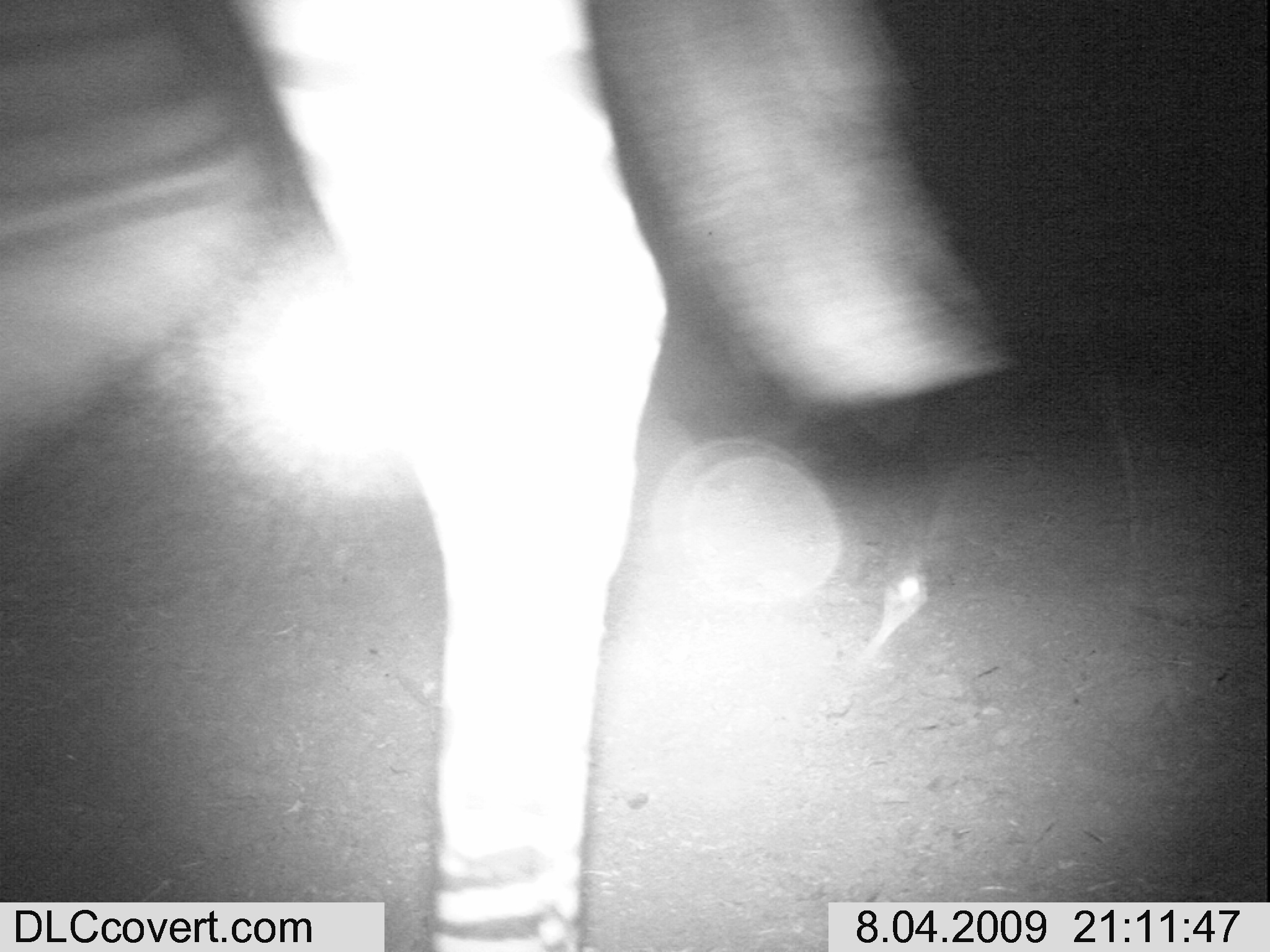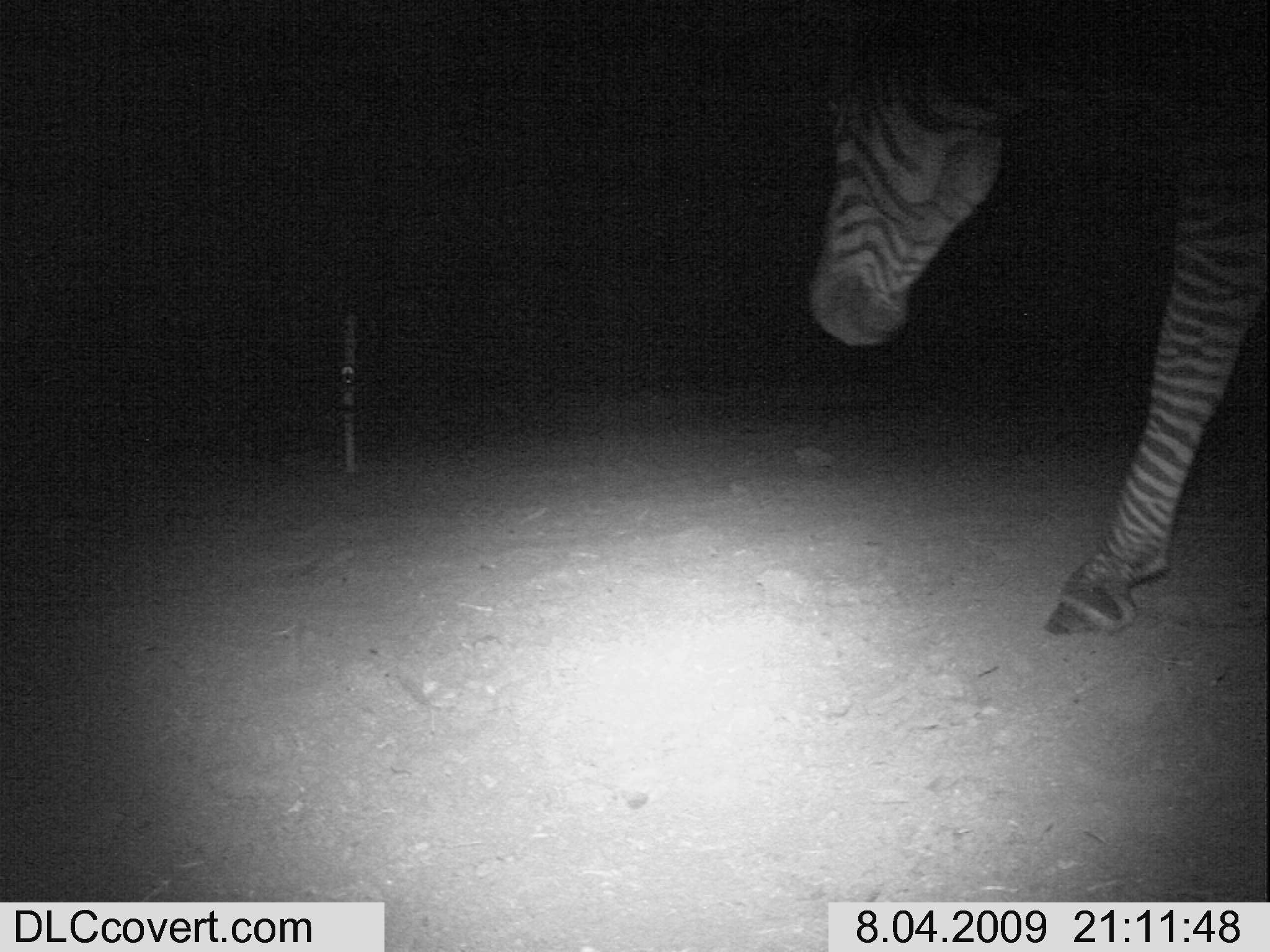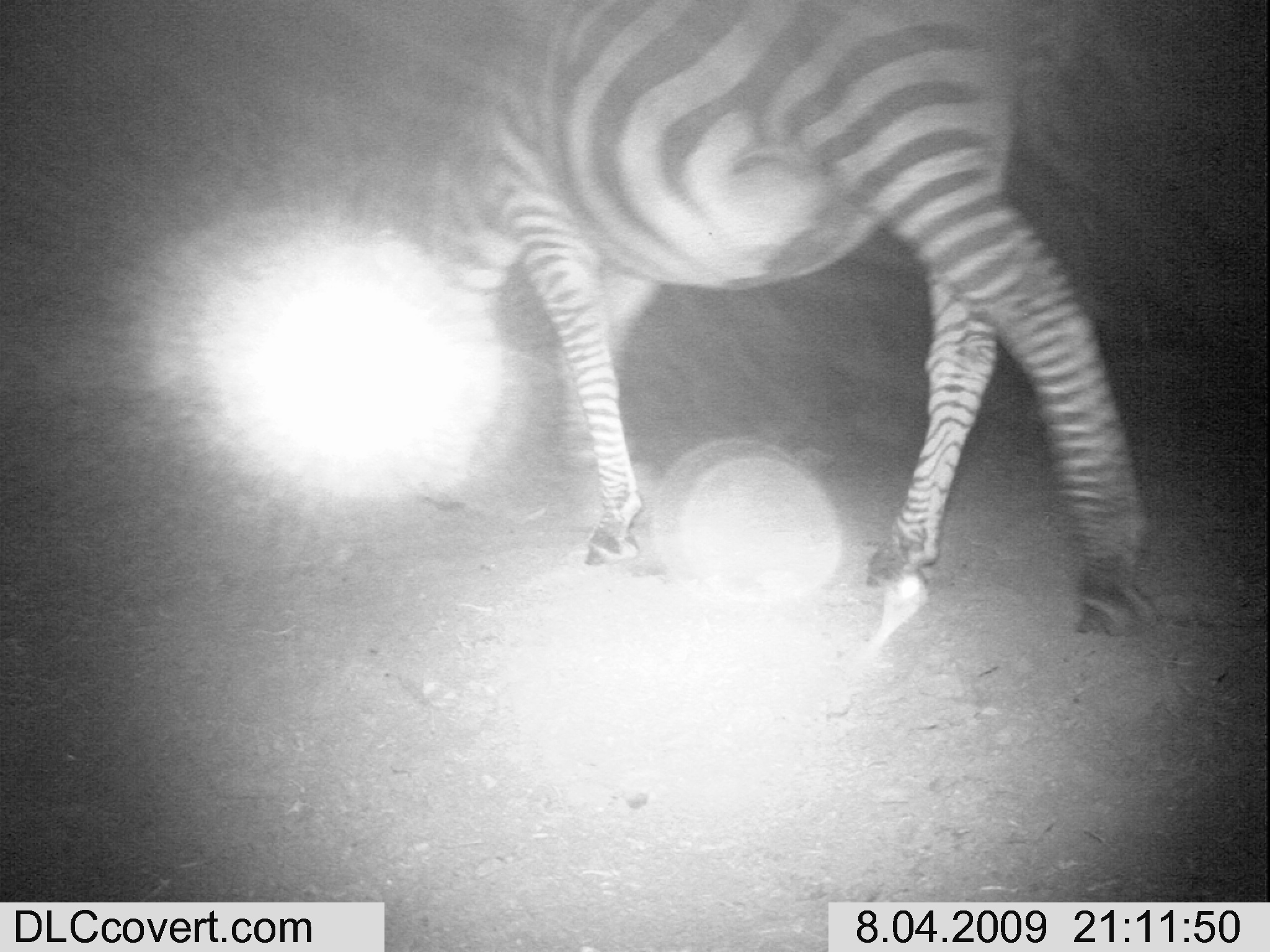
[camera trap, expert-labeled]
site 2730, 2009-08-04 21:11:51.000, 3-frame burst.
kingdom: Animalia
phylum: Chordata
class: Mammalia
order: Perissodactyla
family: Equidae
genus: Equus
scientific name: Equus quagga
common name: plains zebra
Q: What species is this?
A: Equus quagga (plains zebra).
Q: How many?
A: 1.